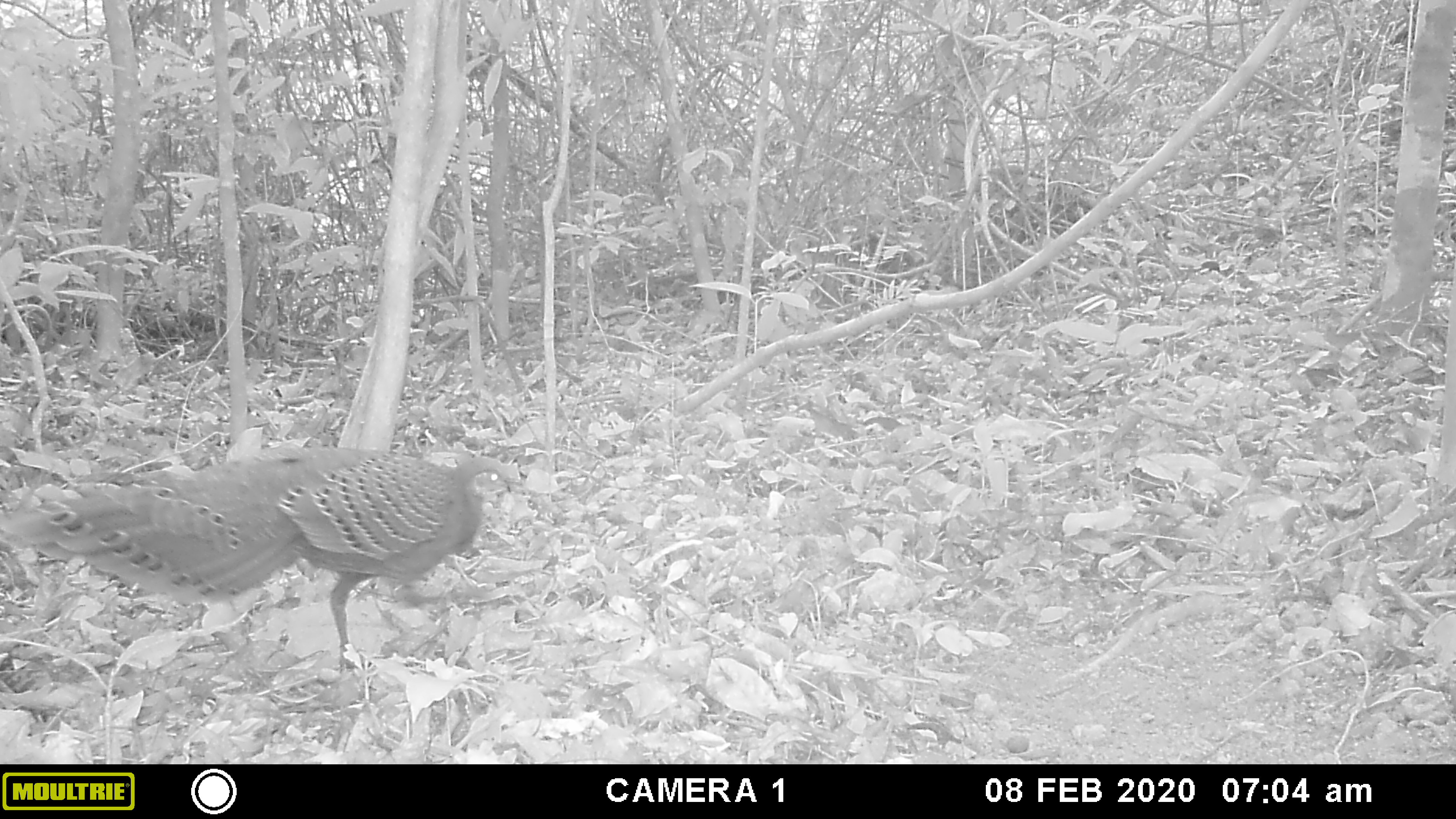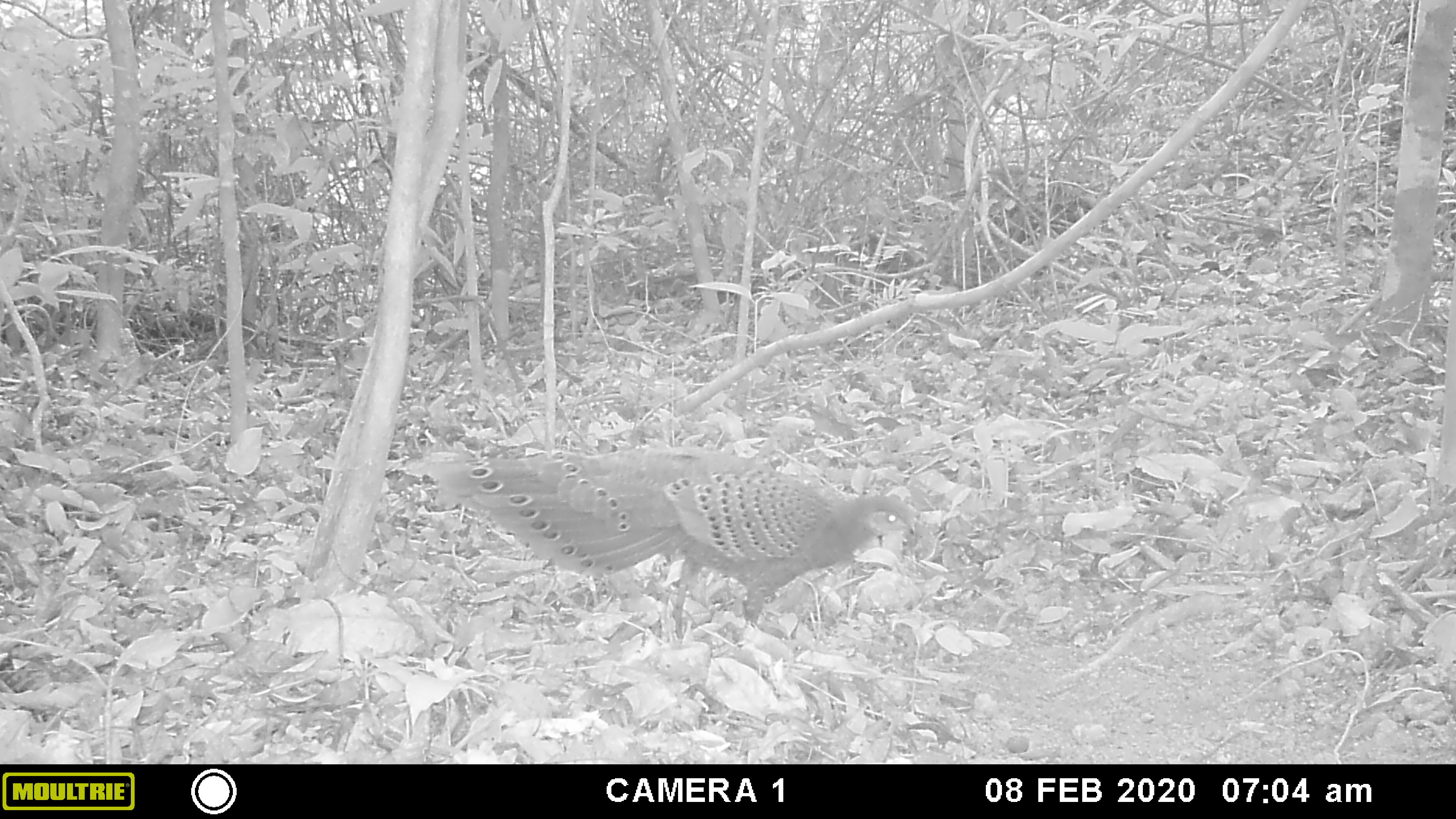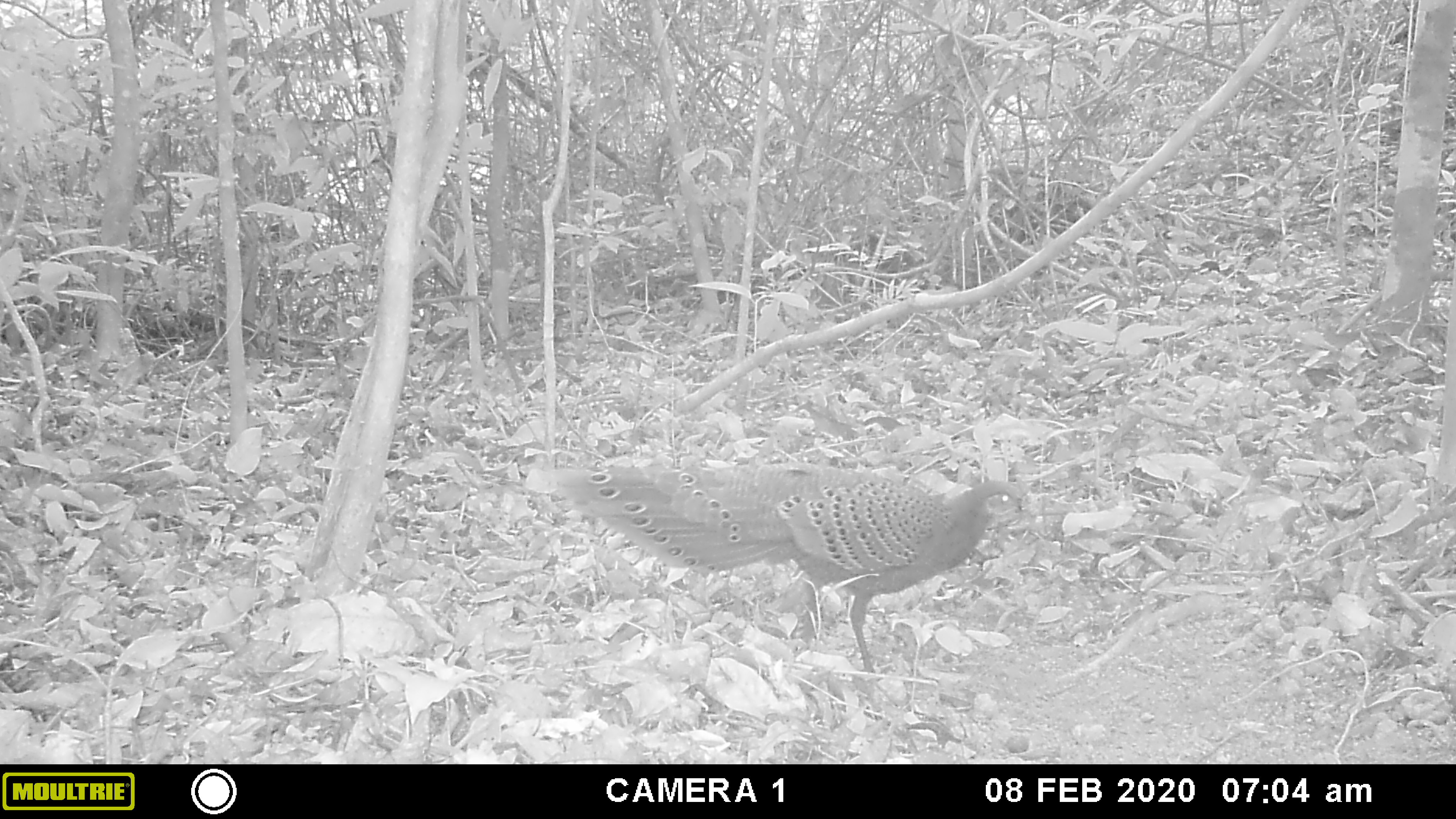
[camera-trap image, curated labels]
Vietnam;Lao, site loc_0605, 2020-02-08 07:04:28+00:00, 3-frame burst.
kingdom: Animalia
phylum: Chordata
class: Aves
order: Galliformes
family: Phasianidae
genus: Polyplectron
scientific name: Polyplectron bicalcaratum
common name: gray peacock-pheasant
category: grey peacock pheasant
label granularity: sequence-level